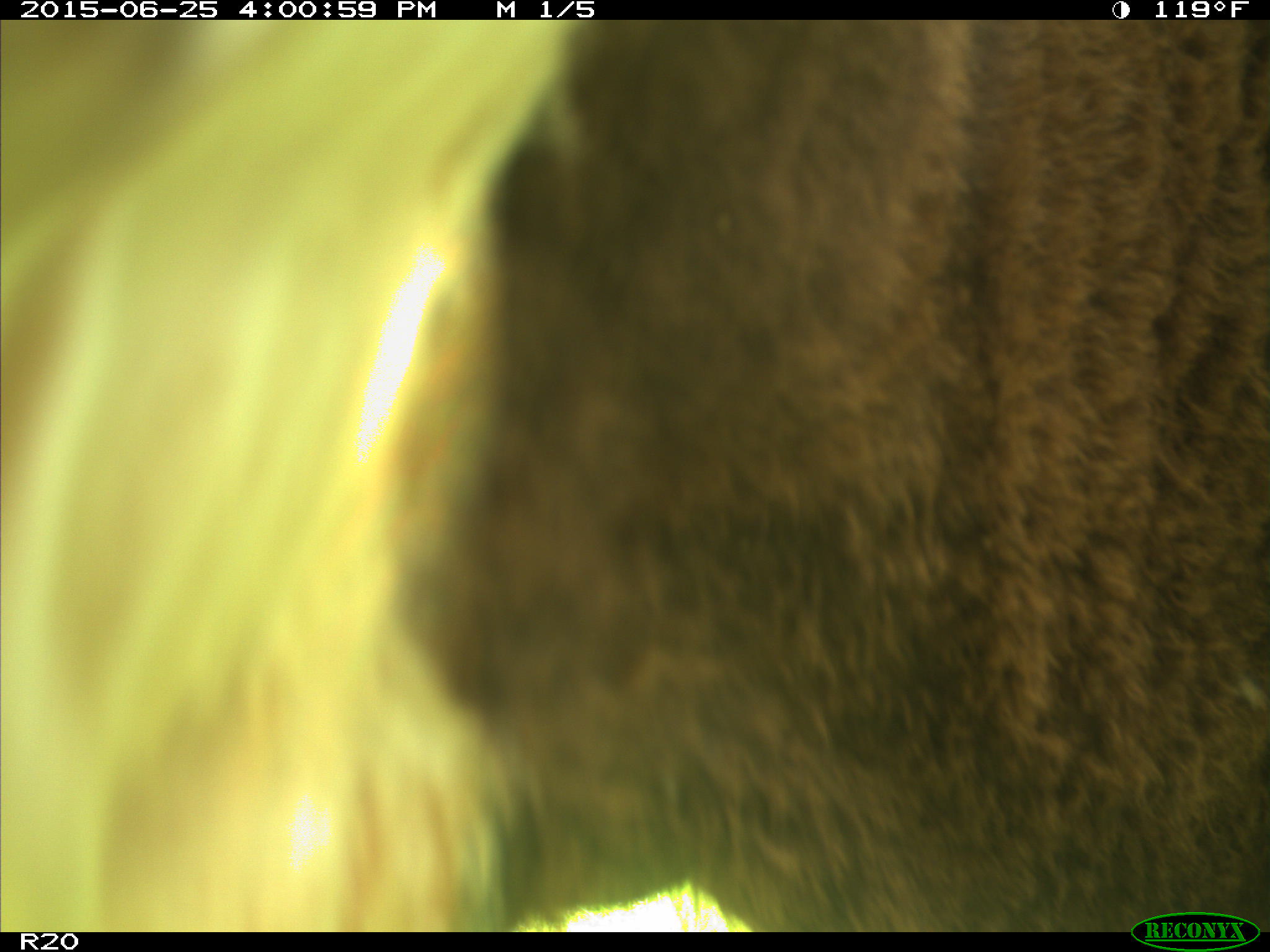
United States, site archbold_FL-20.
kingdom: Animalia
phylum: Chordata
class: Mammalia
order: Artiodactyla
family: Bovidae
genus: Bos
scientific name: Bos taurus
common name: domestic cow